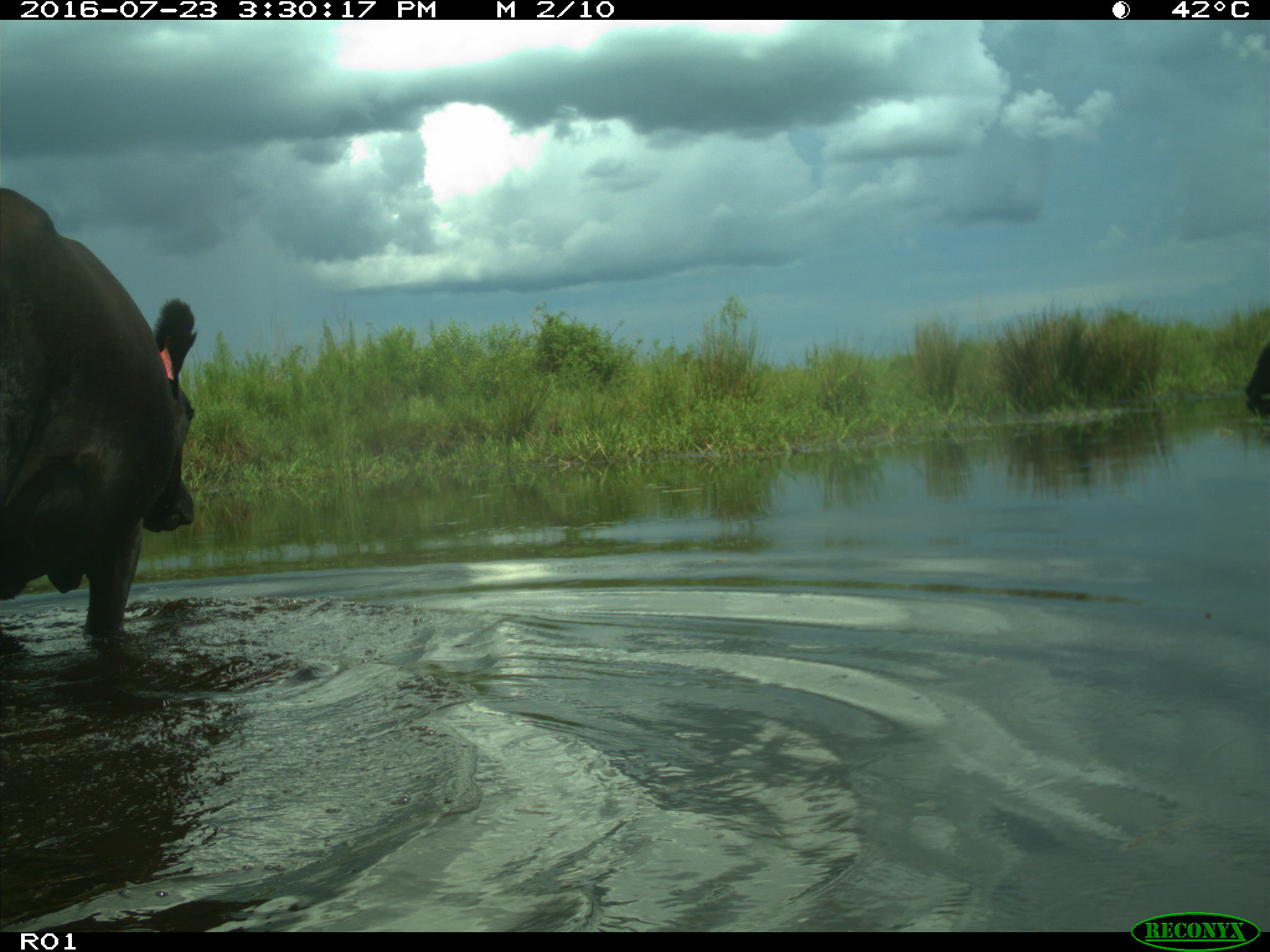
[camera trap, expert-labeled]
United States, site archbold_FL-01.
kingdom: Animalia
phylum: Chordata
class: Mammalia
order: Artiodactyla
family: Bovidae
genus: Bos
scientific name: Bos taurus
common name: domestic cow